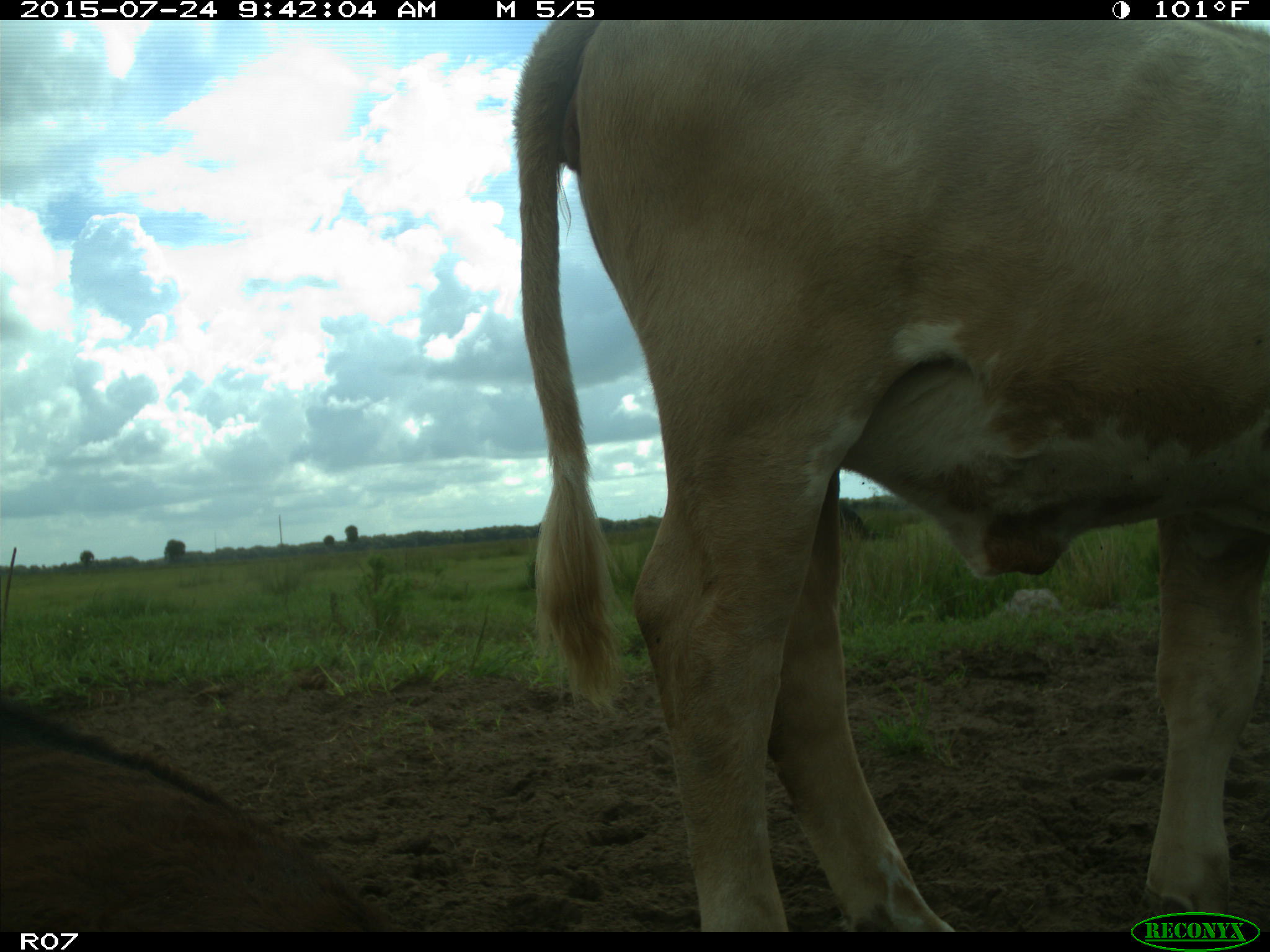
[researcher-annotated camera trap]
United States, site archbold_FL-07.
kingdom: Animalia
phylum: Chordata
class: Mammalia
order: Artiodactyla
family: Bovidae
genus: Bos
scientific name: Bos taurus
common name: domestic cow